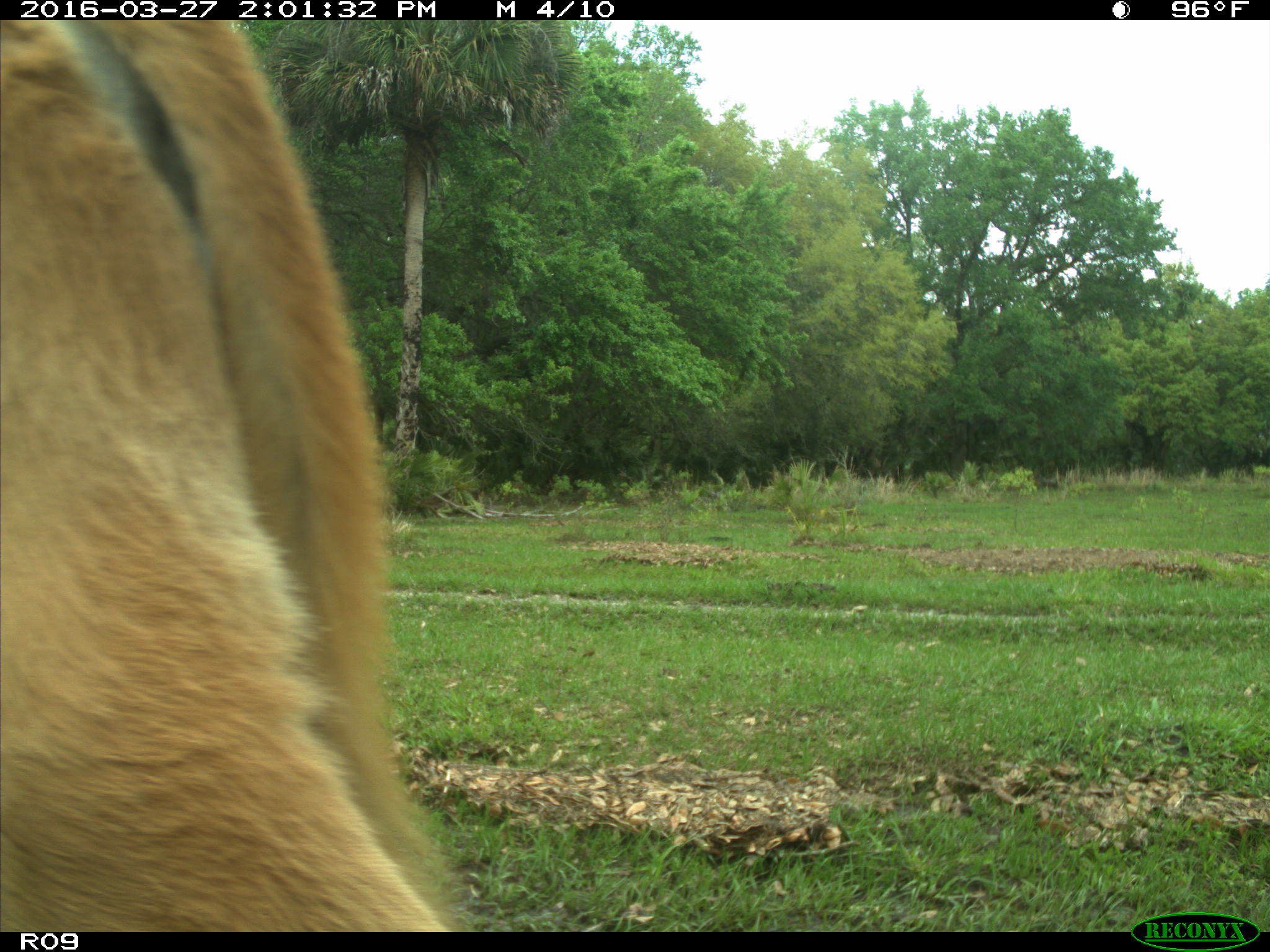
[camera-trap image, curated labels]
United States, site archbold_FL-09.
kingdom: Animalia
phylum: Chordata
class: Mammalia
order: Artiodactyla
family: Bovidae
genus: Bos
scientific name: Bos taurus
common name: domestic cow